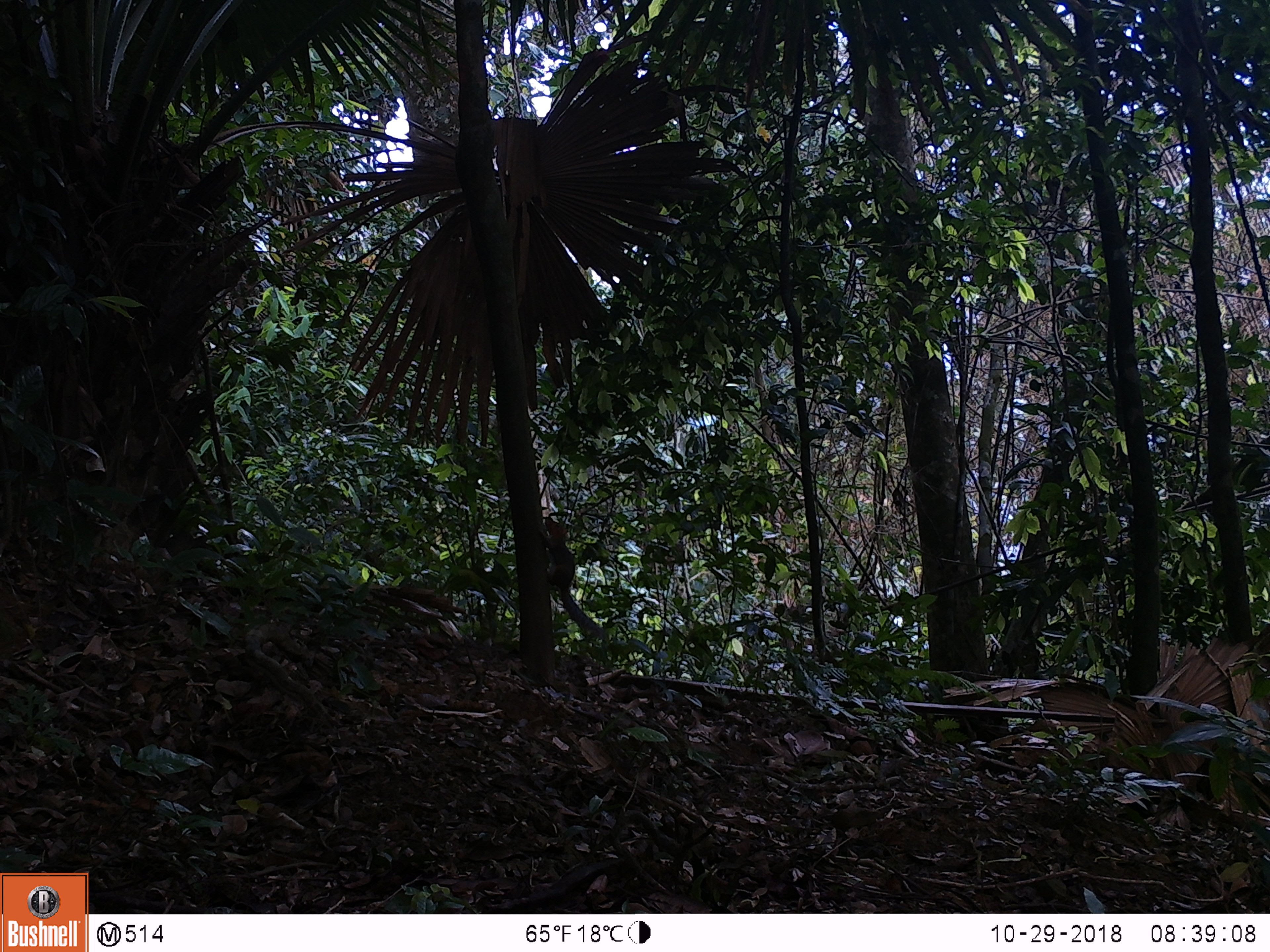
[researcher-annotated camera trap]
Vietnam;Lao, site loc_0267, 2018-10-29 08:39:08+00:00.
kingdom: Animalia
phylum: Chordata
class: Mammalia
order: Rodentia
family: Sciuridae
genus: Dremomys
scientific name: Dremomys rufigenis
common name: red-cheeked squirrel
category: red cheeked squirrel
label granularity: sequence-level